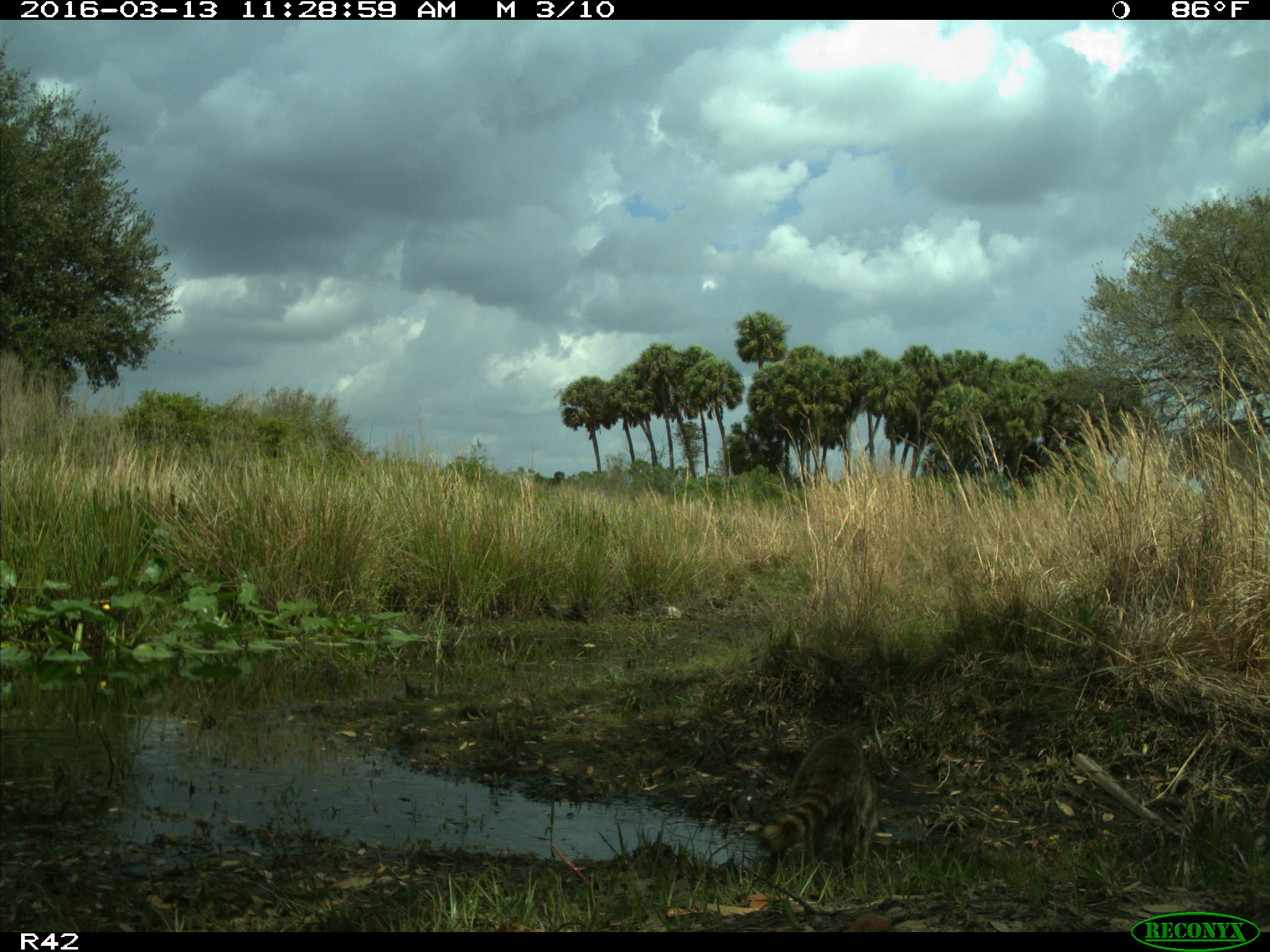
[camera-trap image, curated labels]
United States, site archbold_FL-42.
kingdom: Animalia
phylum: Chordata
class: Mammalia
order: Carnivora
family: Procyonidae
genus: Procyon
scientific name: Procyon lotor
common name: common raccoon